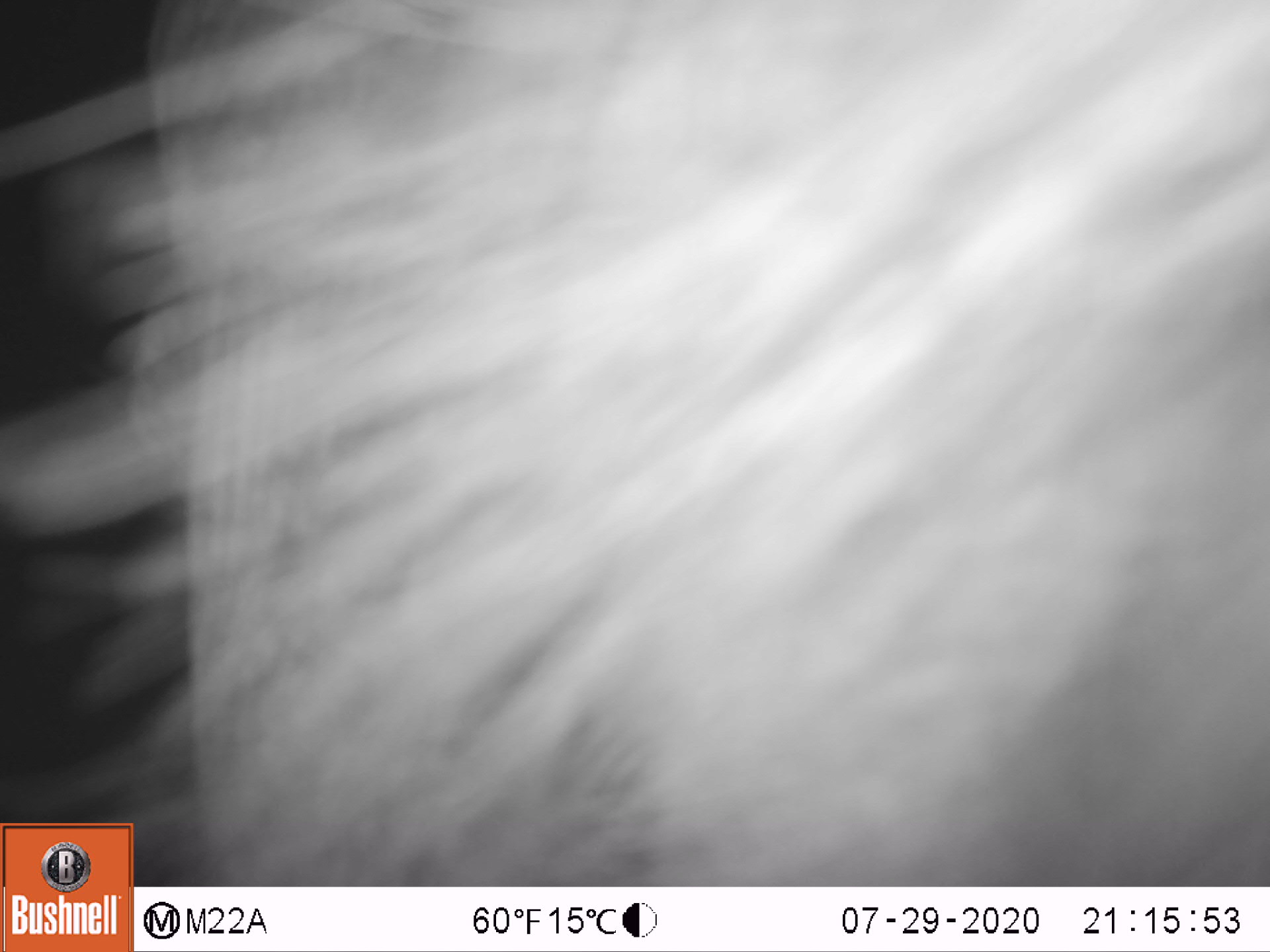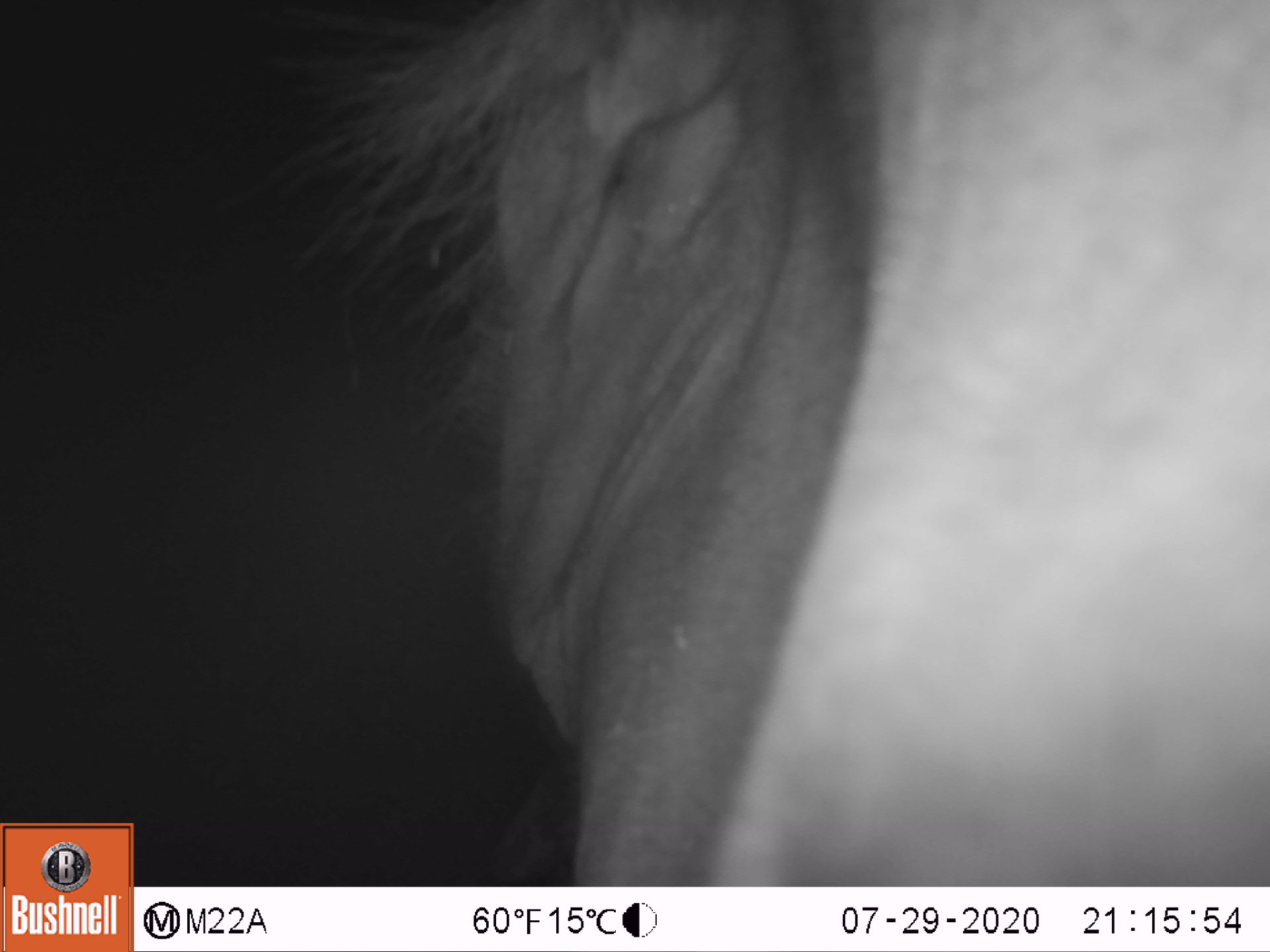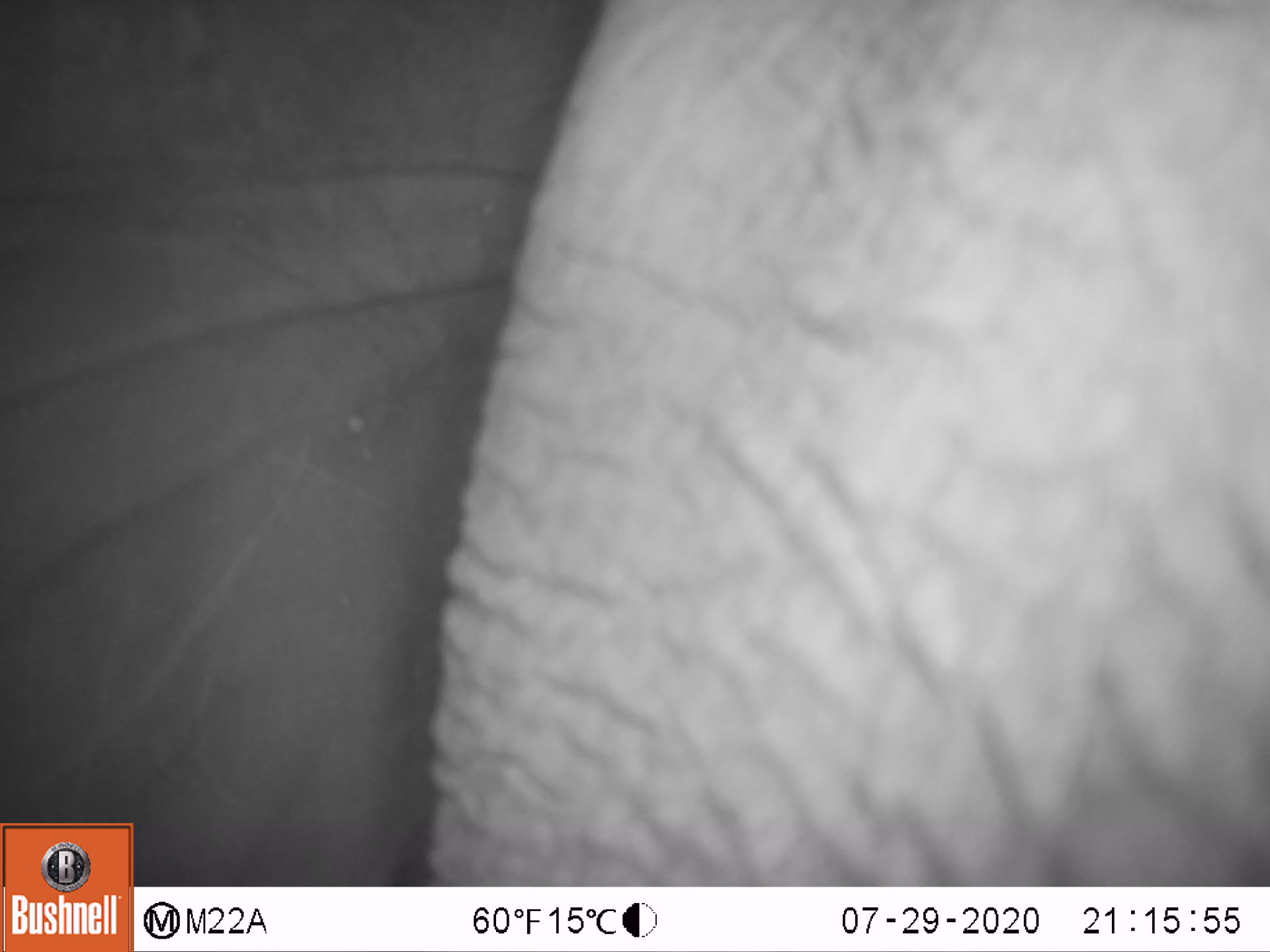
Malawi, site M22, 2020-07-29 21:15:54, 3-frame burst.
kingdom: Animalia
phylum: Chordata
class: Mammalia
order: Proboscidea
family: Elephantidae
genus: Loxodonta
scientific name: Loxodonta africana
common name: african savanna elephant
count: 1